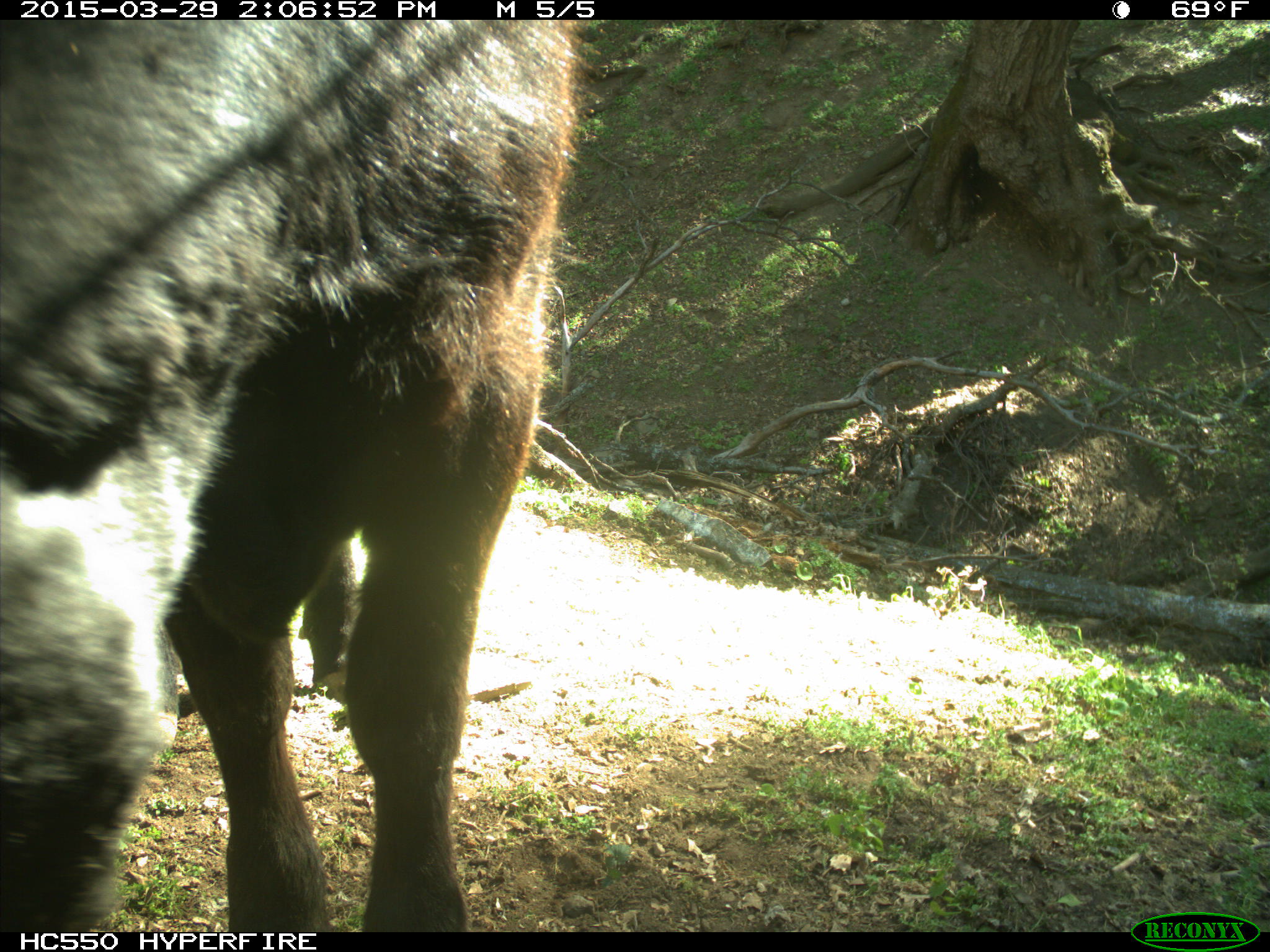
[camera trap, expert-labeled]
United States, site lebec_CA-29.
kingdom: Animalia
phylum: Chordata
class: Mammalia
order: Artiodactyla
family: Bovidae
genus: Bos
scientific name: Bos taurus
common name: domestic cow